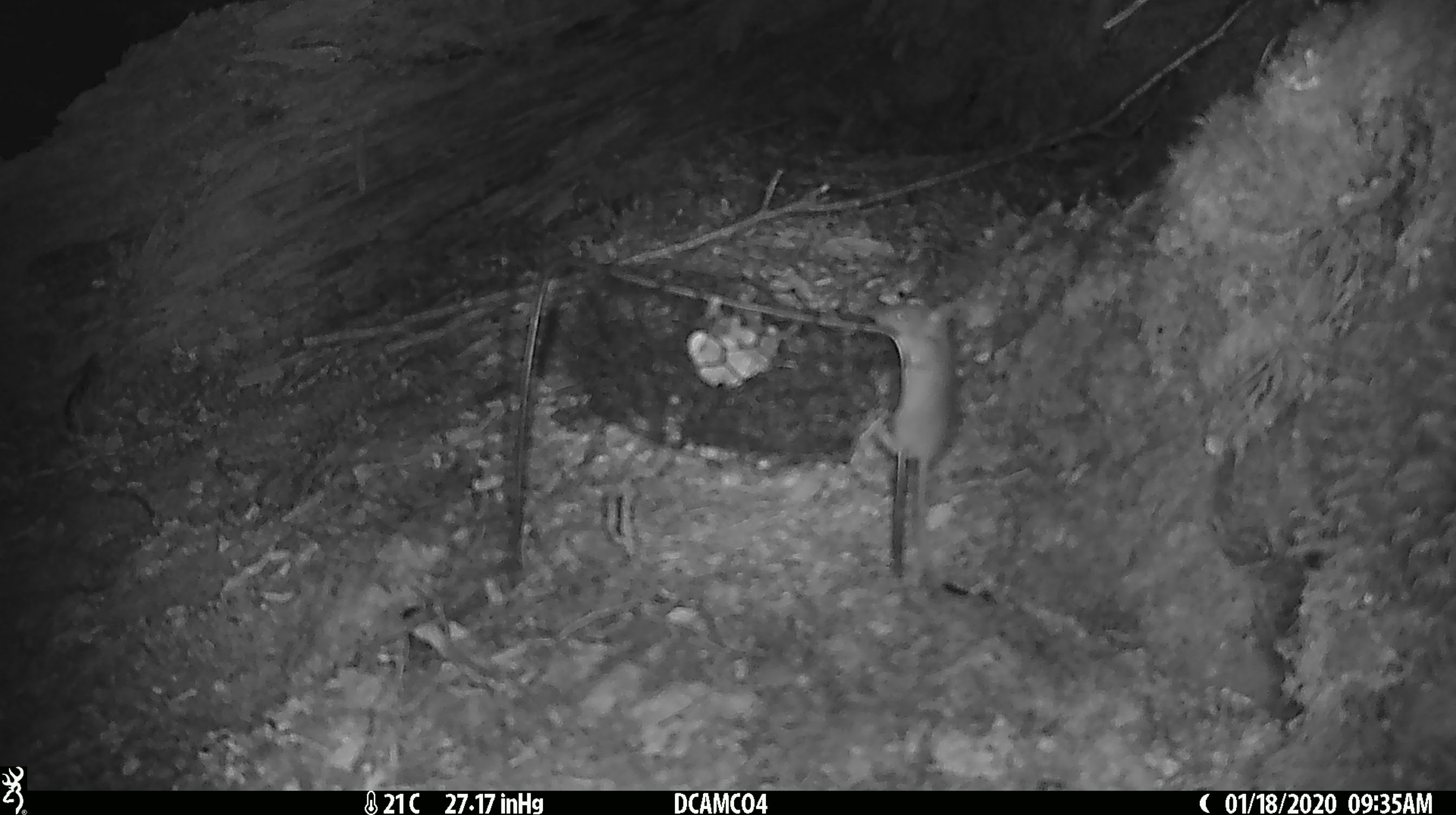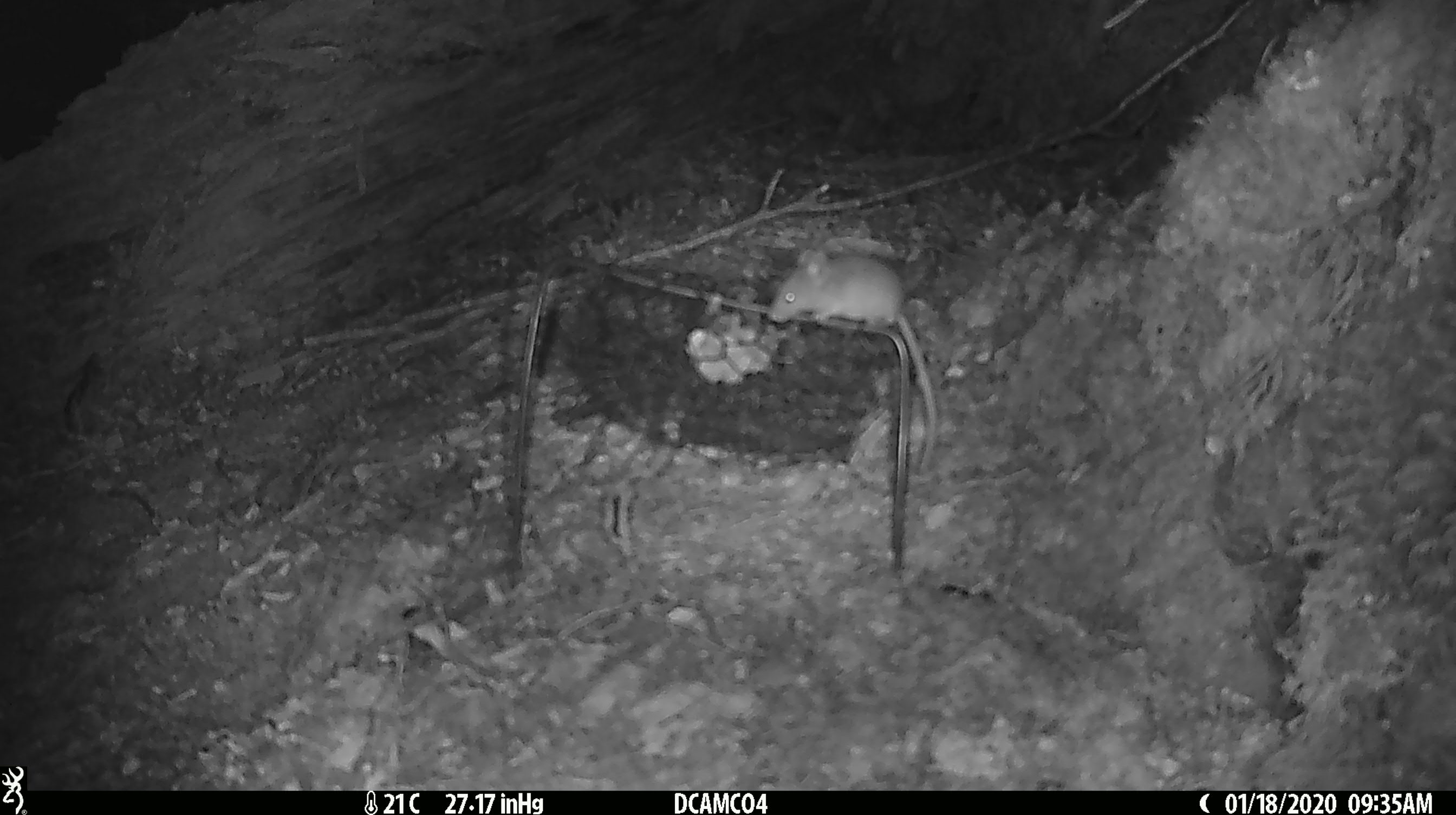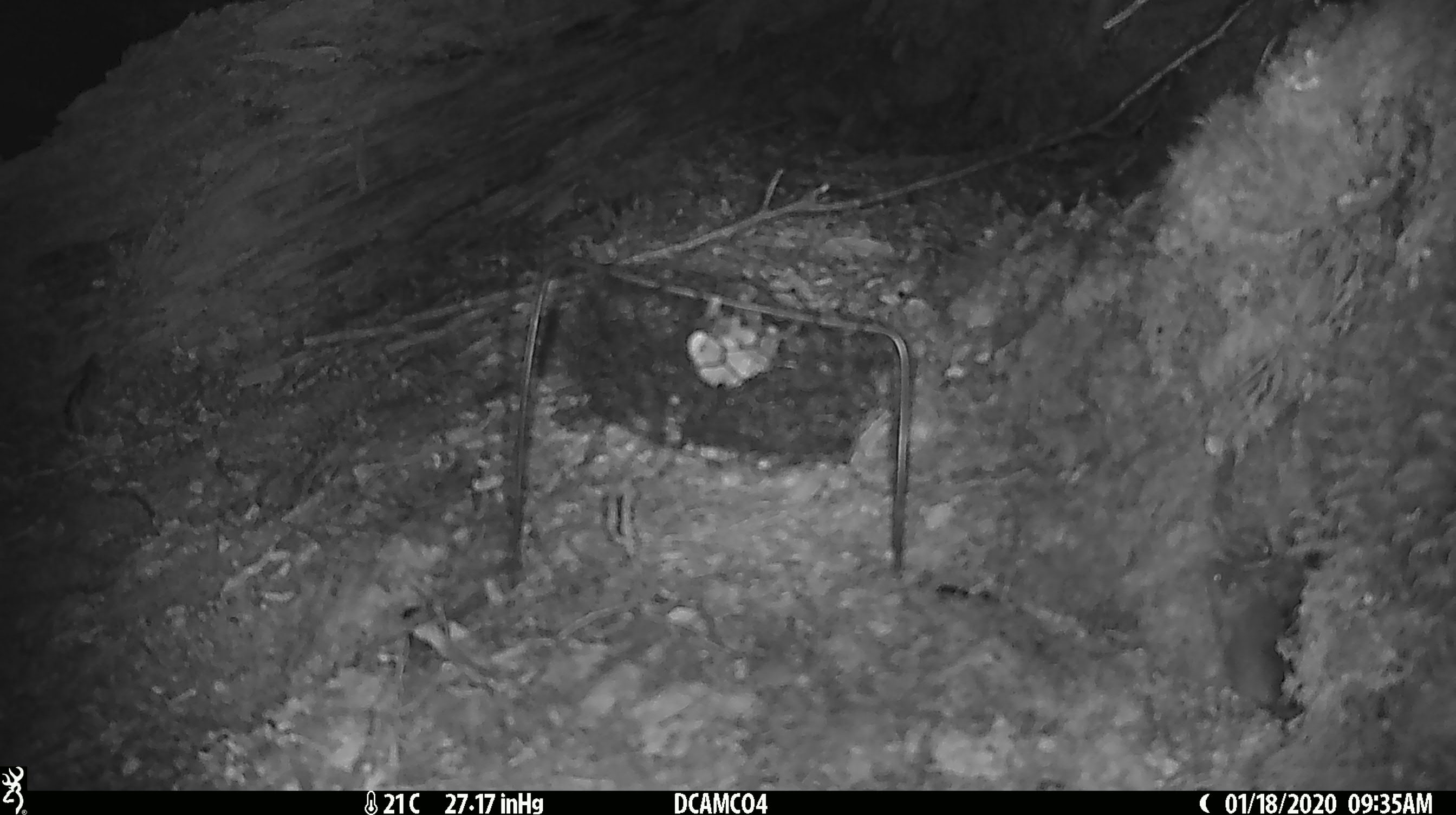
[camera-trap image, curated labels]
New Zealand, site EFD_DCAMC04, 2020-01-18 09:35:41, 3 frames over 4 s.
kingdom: Animalia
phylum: Chordata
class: Mammalia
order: Rodentia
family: Muridae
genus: Mus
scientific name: Mus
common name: mouse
Mouse (Mus).